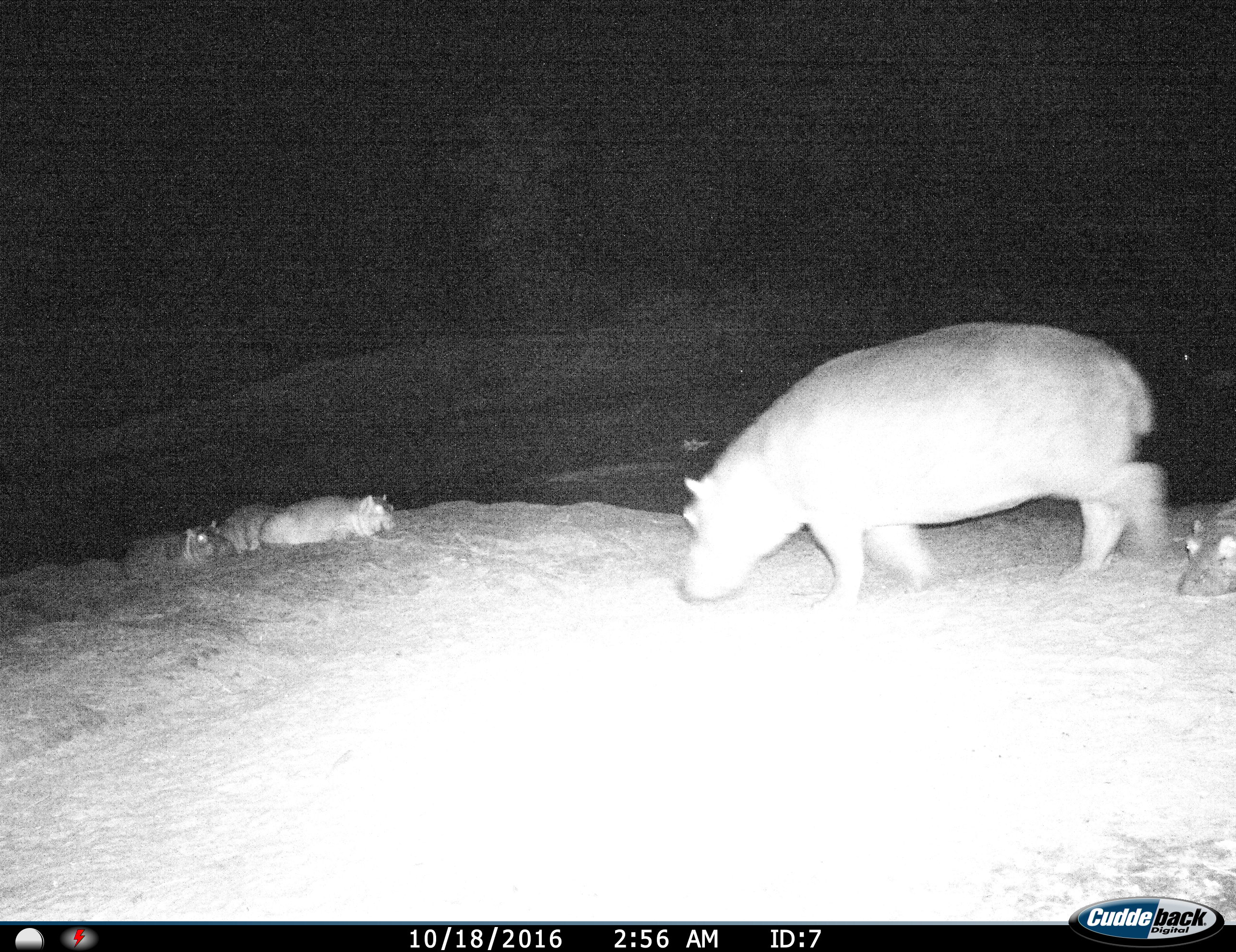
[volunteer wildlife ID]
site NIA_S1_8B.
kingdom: Animalia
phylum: Chordata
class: Mammalia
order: Artiodactyla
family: Hippopotamidae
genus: Hippopotamus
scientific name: Hippopotamus amphibius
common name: hippopotamus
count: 5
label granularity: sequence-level